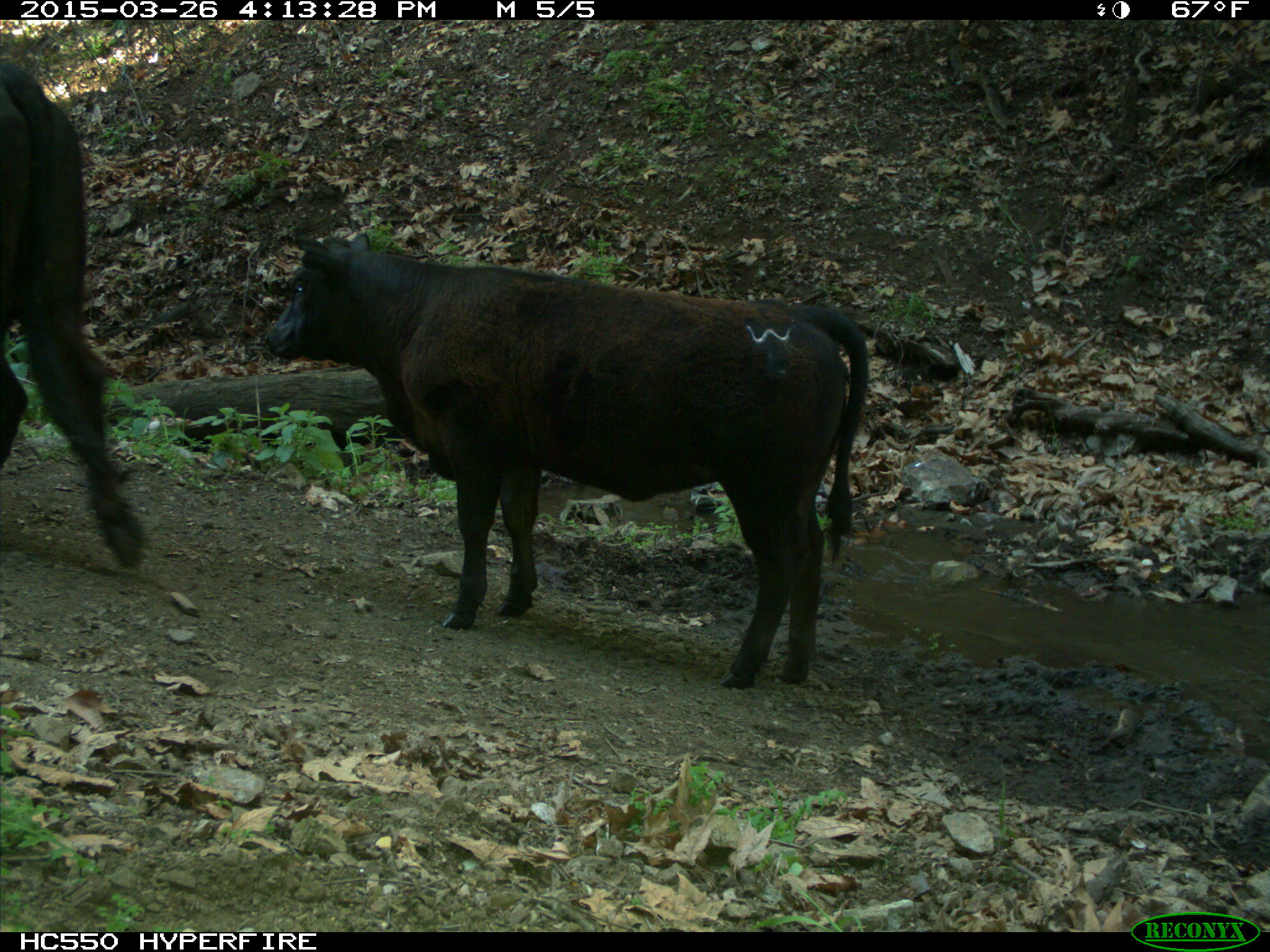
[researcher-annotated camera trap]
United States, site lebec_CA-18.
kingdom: Animalia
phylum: Chordata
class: Mammalia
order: Artiodactyla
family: Bovidae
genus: Bos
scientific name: Bos taurus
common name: domestic cow